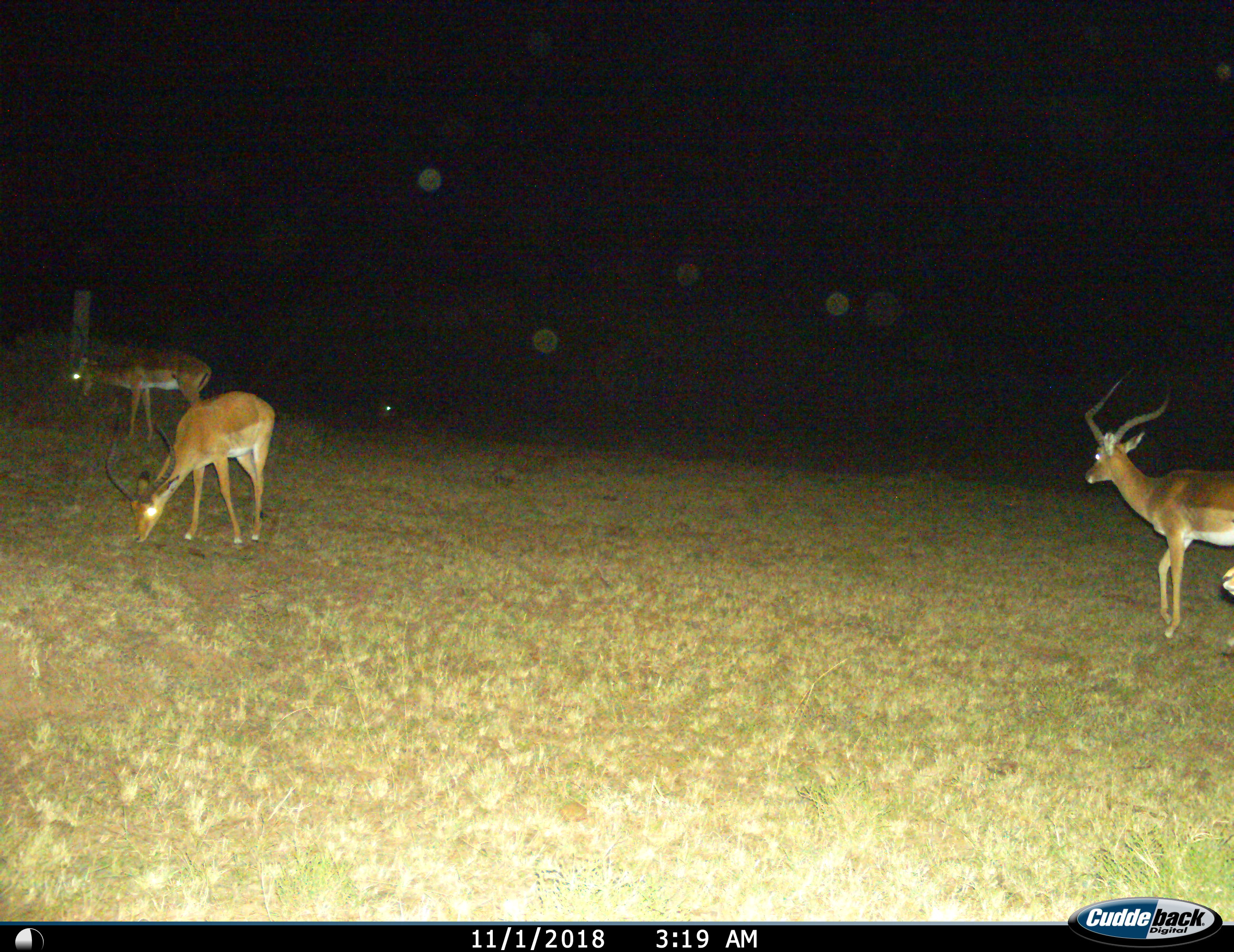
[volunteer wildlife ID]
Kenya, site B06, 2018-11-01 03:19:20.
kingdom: Animalia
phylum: Chordata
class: Mammalia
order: Artiodactyla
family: Bovidae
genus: Aepyceros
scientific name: Aepyceros melampus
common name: impala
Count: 4.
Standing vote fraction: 100%.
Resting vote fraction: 12%.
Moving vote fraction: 38%.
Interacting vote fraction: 0%.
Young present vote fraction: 0%.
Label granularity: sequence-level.